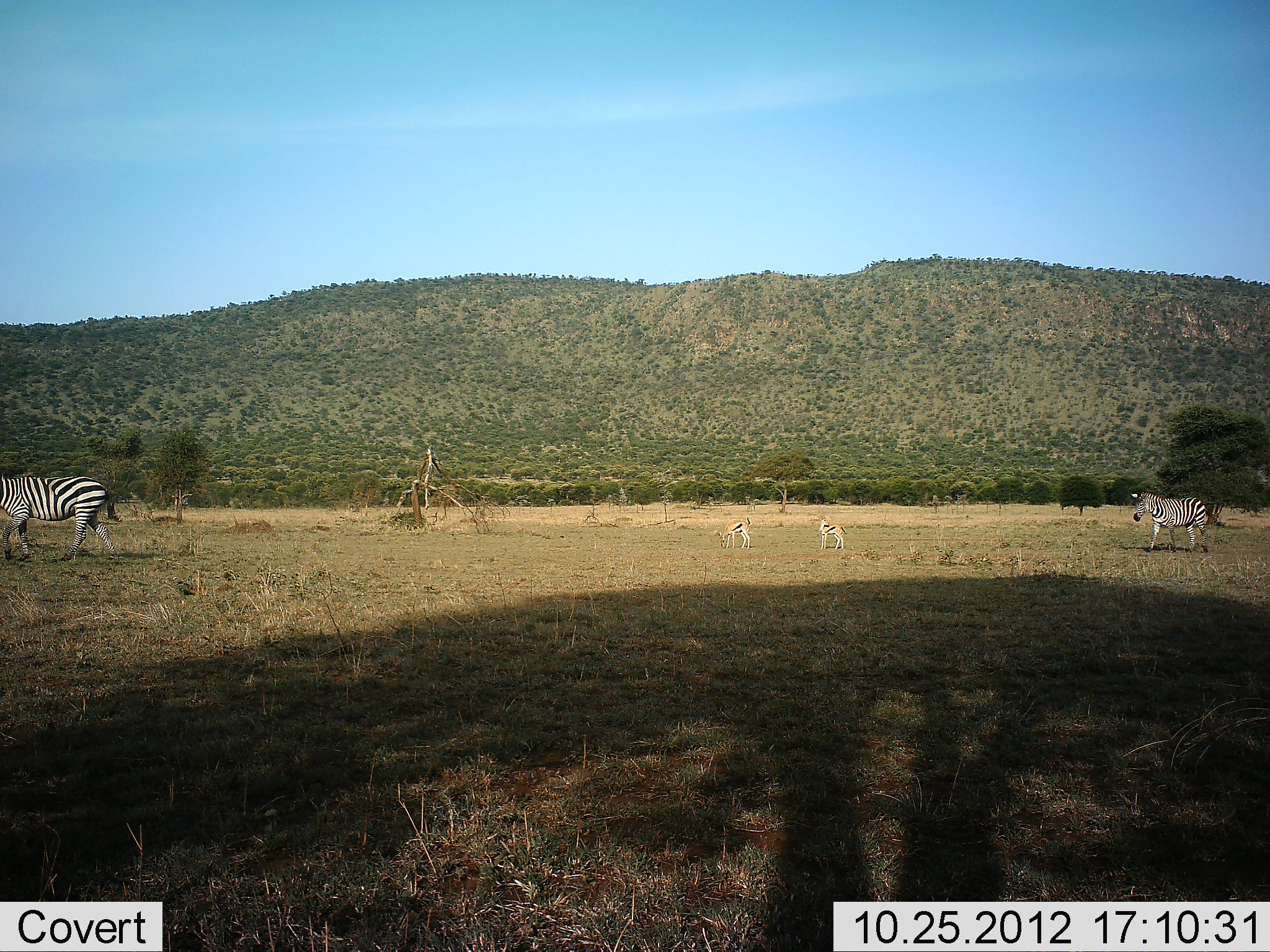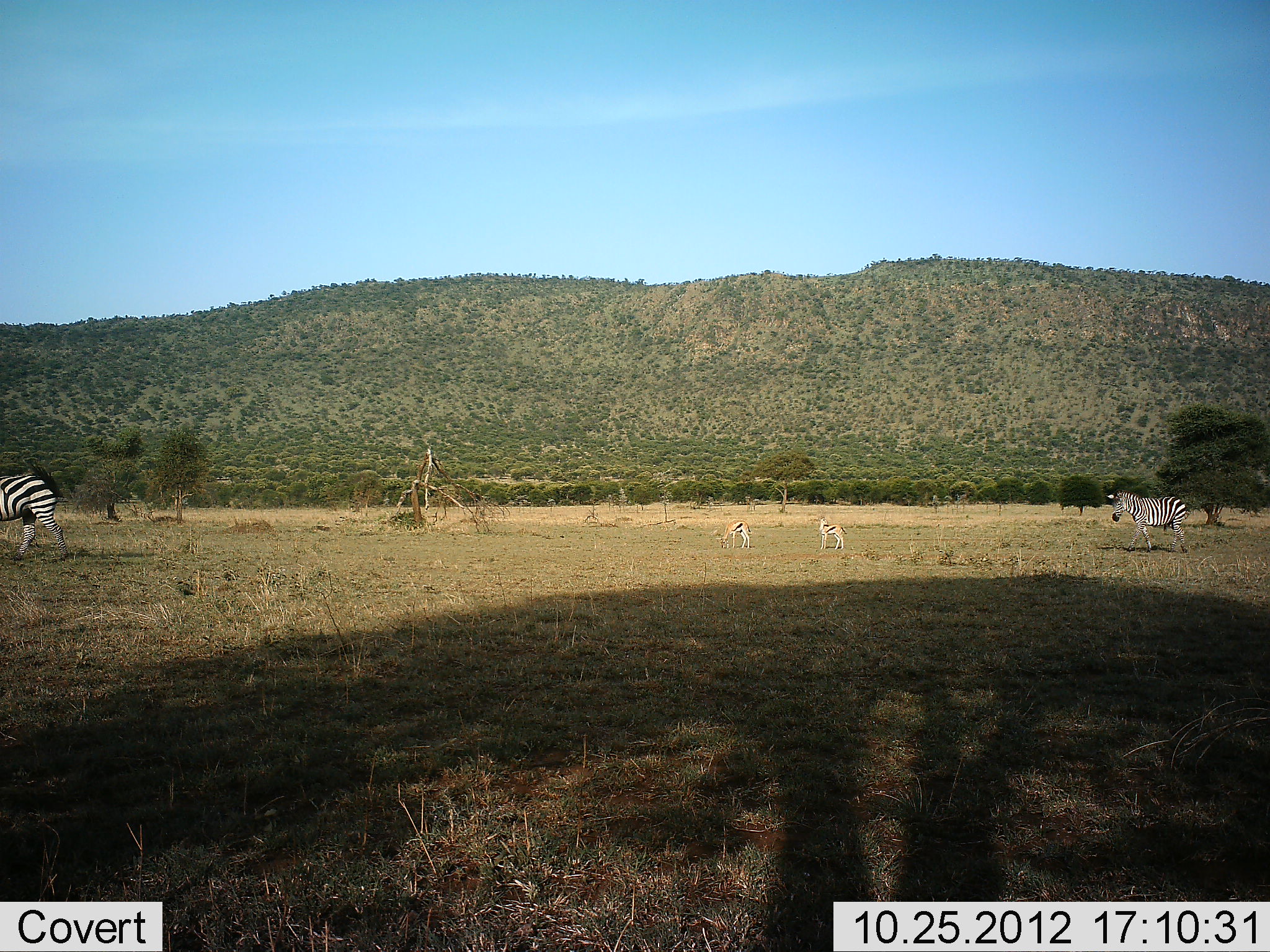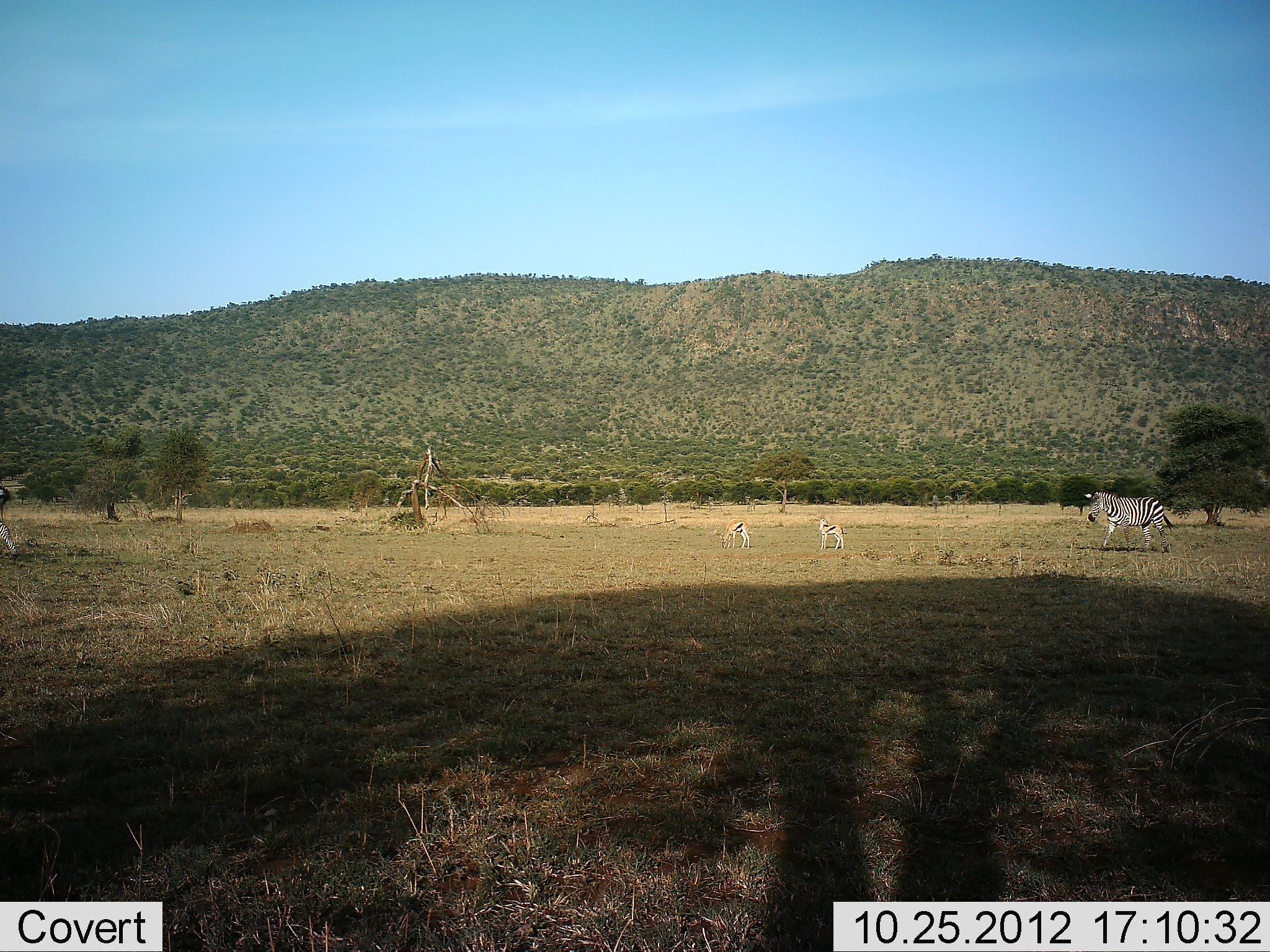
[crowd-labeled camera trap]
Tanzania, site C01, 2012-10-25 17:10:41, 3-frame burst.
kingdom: Animalia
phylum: Chordata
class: Mammalia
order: Artiodactyla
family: Bovidae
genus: Eudorcas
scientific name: Eudorcas thomsonii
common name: thomson's gazelle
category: gazellethomsons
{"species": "gazellethomsons (thomson's gazelle) (Eudorcas thomsonii)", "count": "2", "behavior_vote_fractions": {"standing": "73%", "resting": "0%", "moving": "9%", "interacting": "0%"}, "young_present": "0%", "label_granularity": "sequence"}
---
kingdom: Animalia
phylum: Chordata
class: Mammalia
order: Perissodactyla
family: Equidae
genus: Equus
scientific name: Equus quagga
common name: plains zebra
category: zebra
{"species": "zebra (plains zebra) (Equus quagga)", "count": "2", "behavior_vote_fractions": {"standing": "8%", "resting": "0%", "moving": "92%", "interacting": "0%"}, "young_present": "0%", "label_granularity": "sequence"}